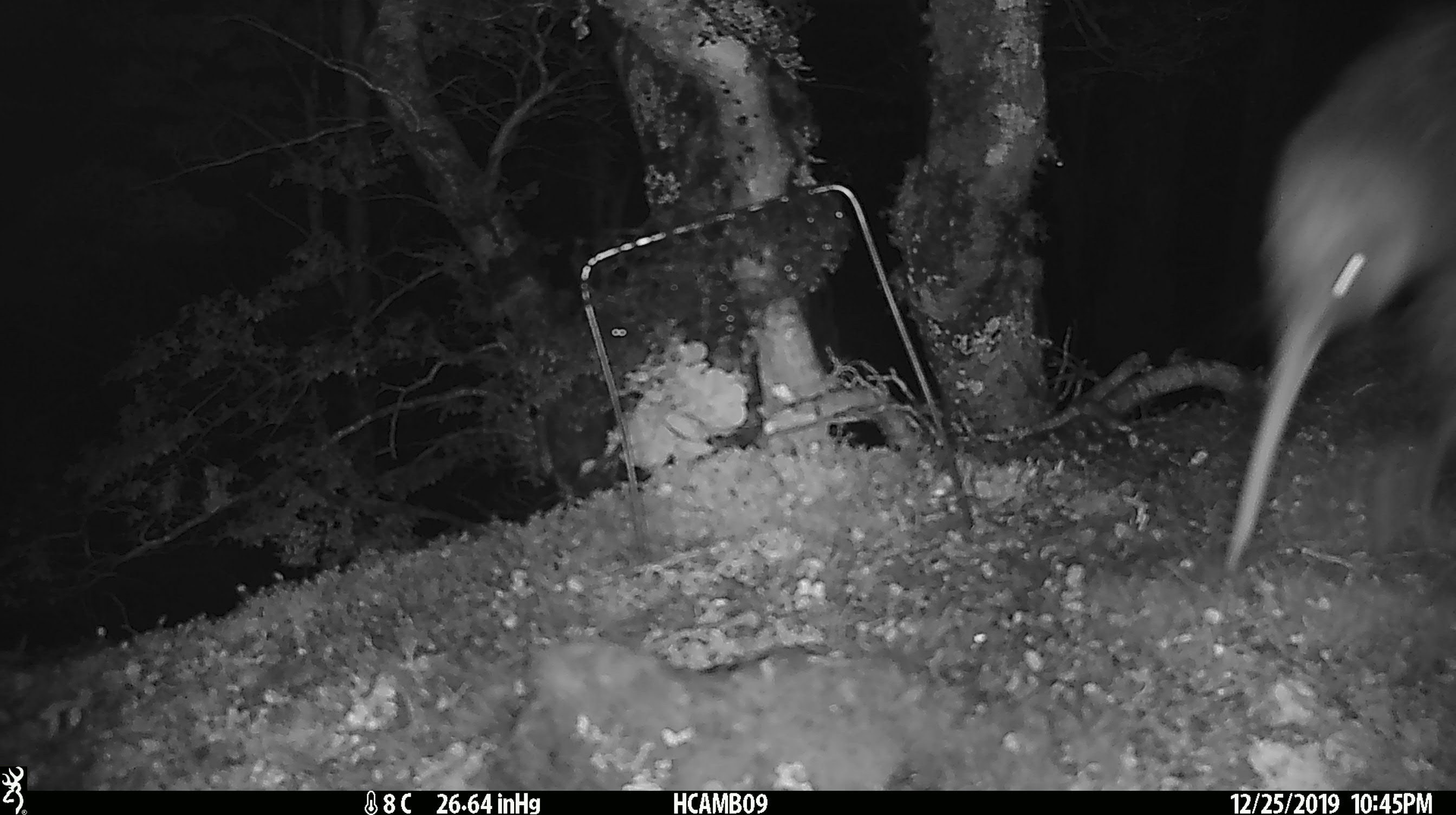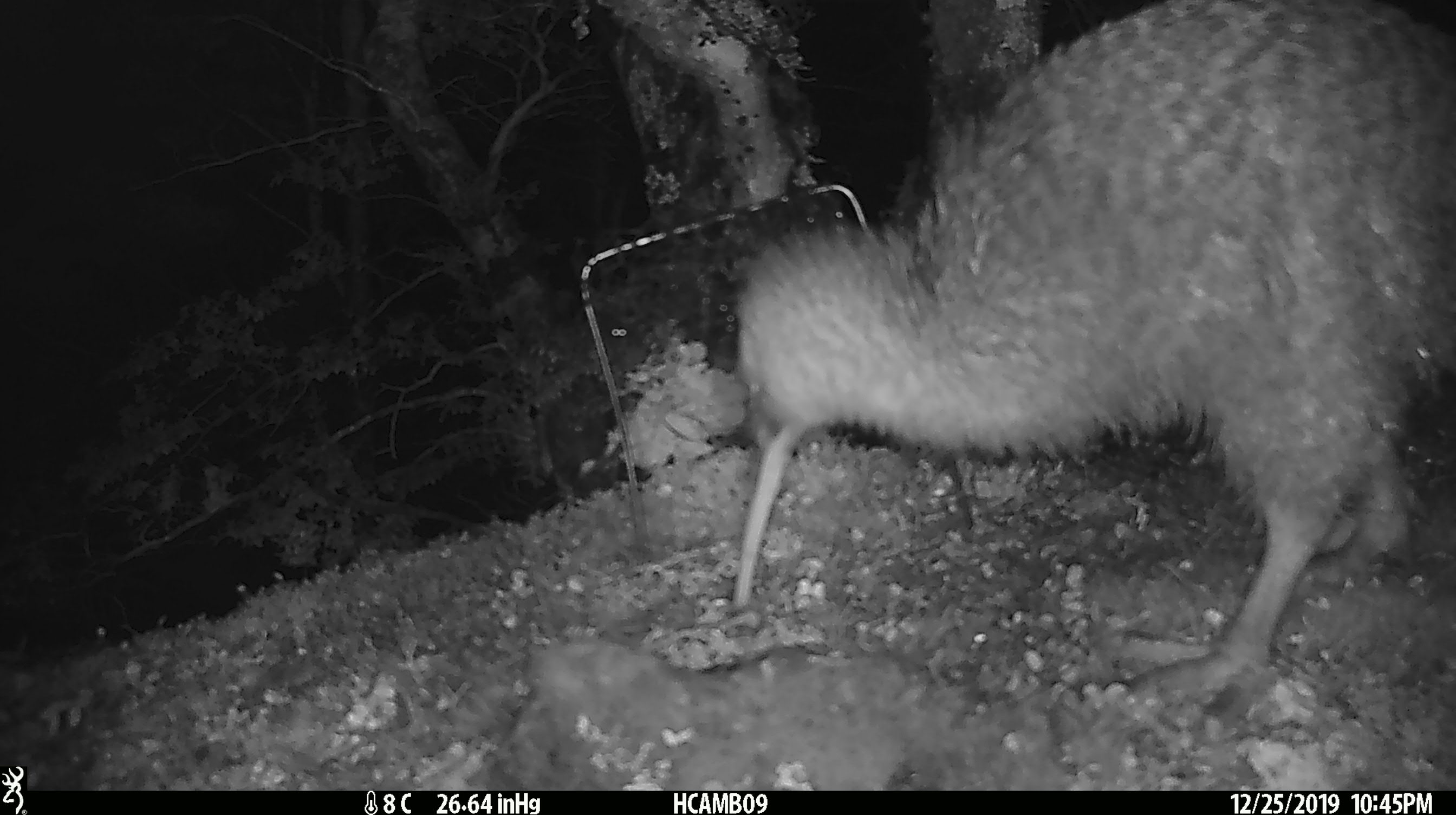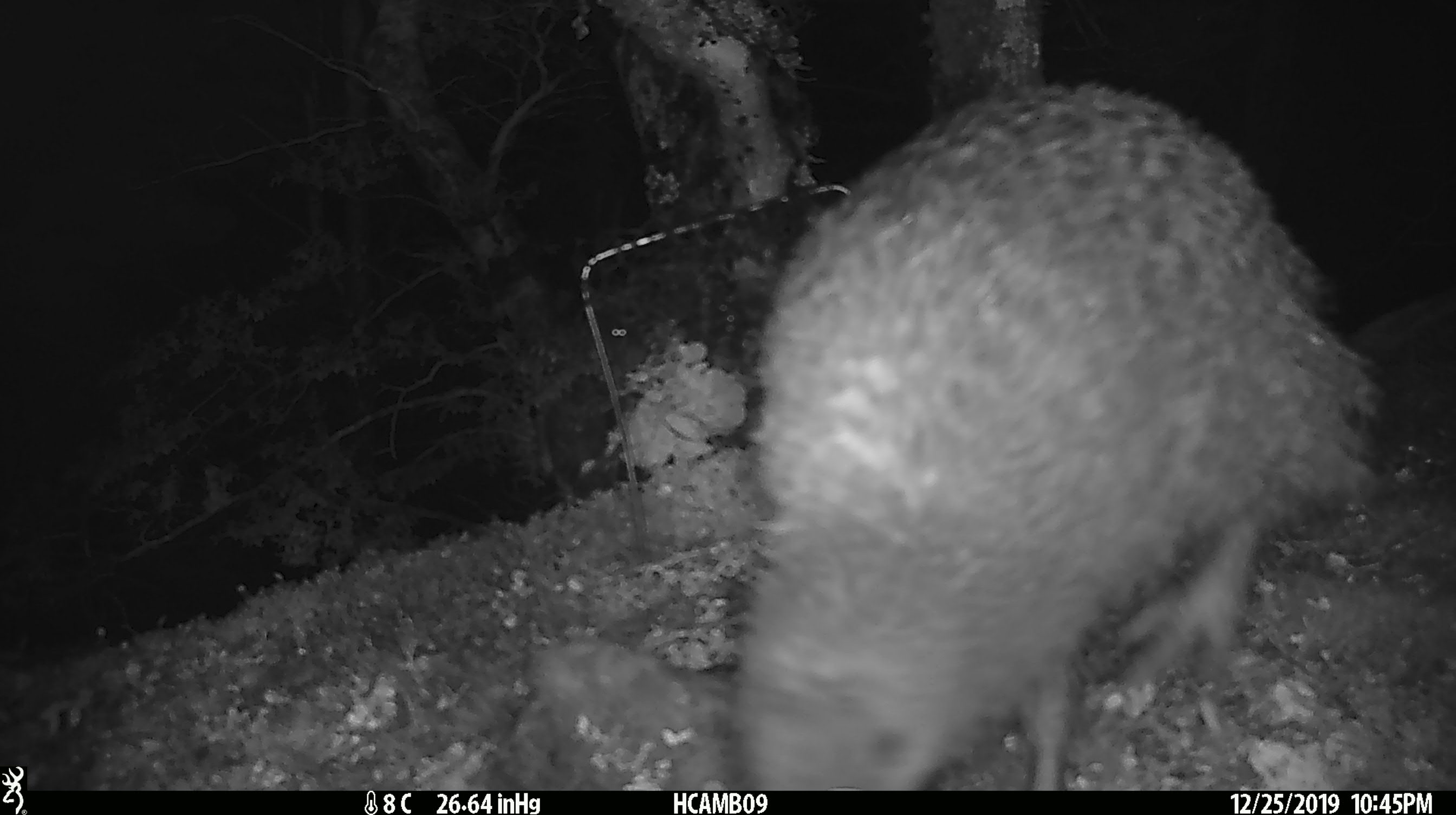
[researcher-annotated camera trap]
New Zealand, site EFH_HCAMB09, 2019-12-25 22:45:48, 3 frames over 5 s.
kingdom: Animalia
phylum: Chordata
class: Aves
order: Apterygiformes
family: Apterygidae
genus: Apteryx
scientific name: Apteryx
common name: kiwi